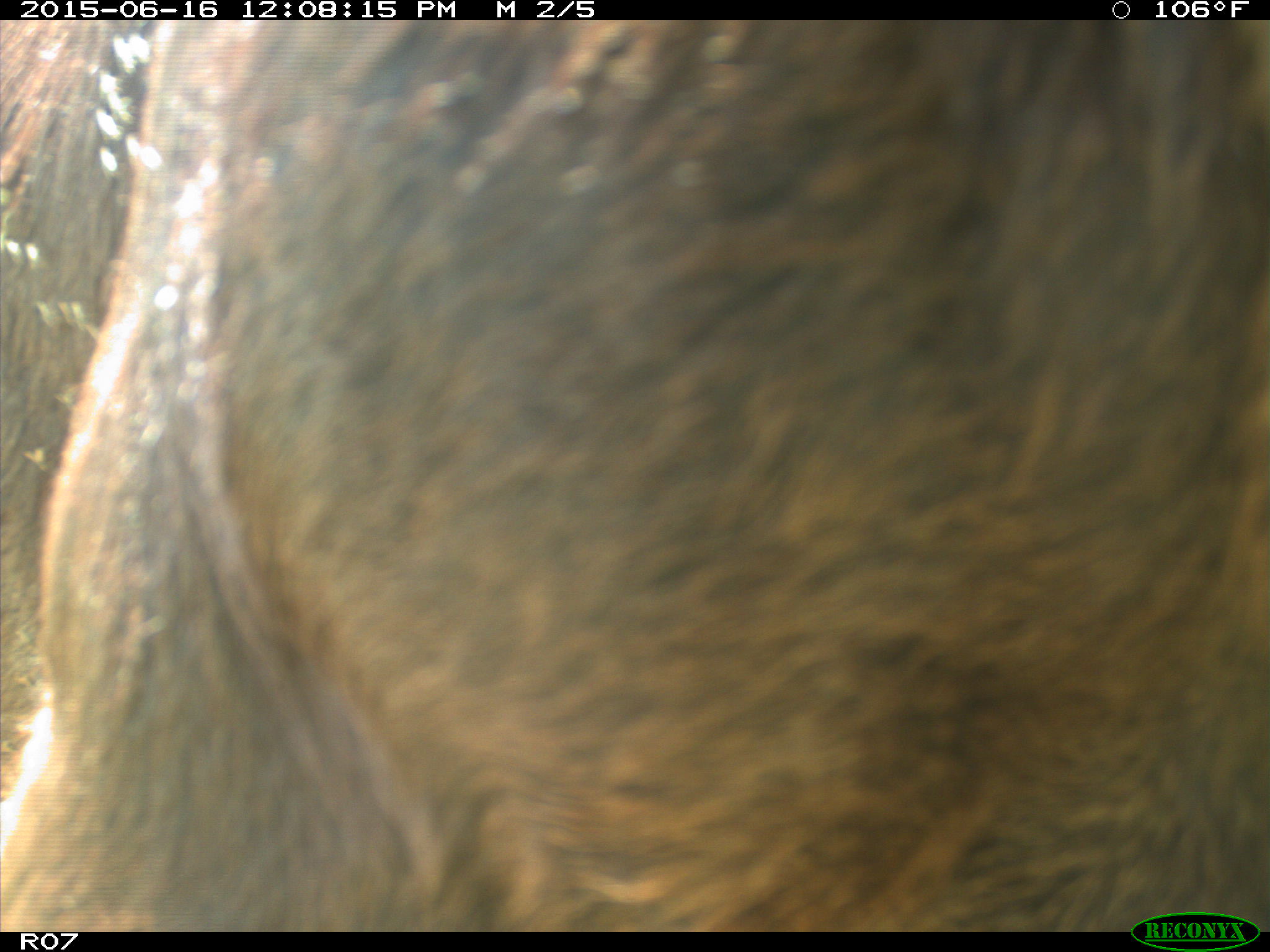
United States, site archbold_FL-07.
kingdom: Animalia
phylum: Chordata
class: Mammalia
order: Artiodactyla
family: Bovidae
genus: Bos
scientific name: Bos taurus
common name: domestic cow